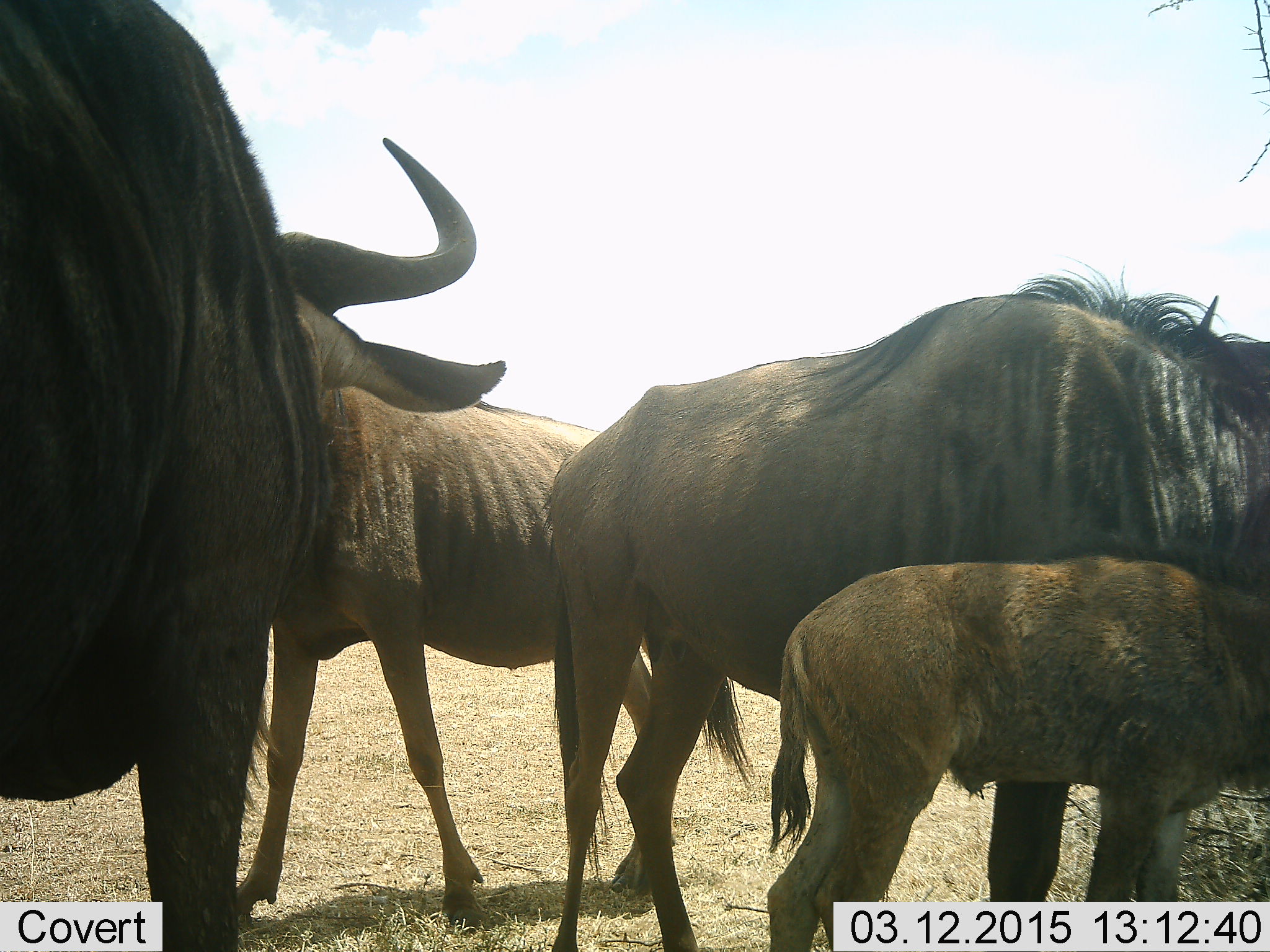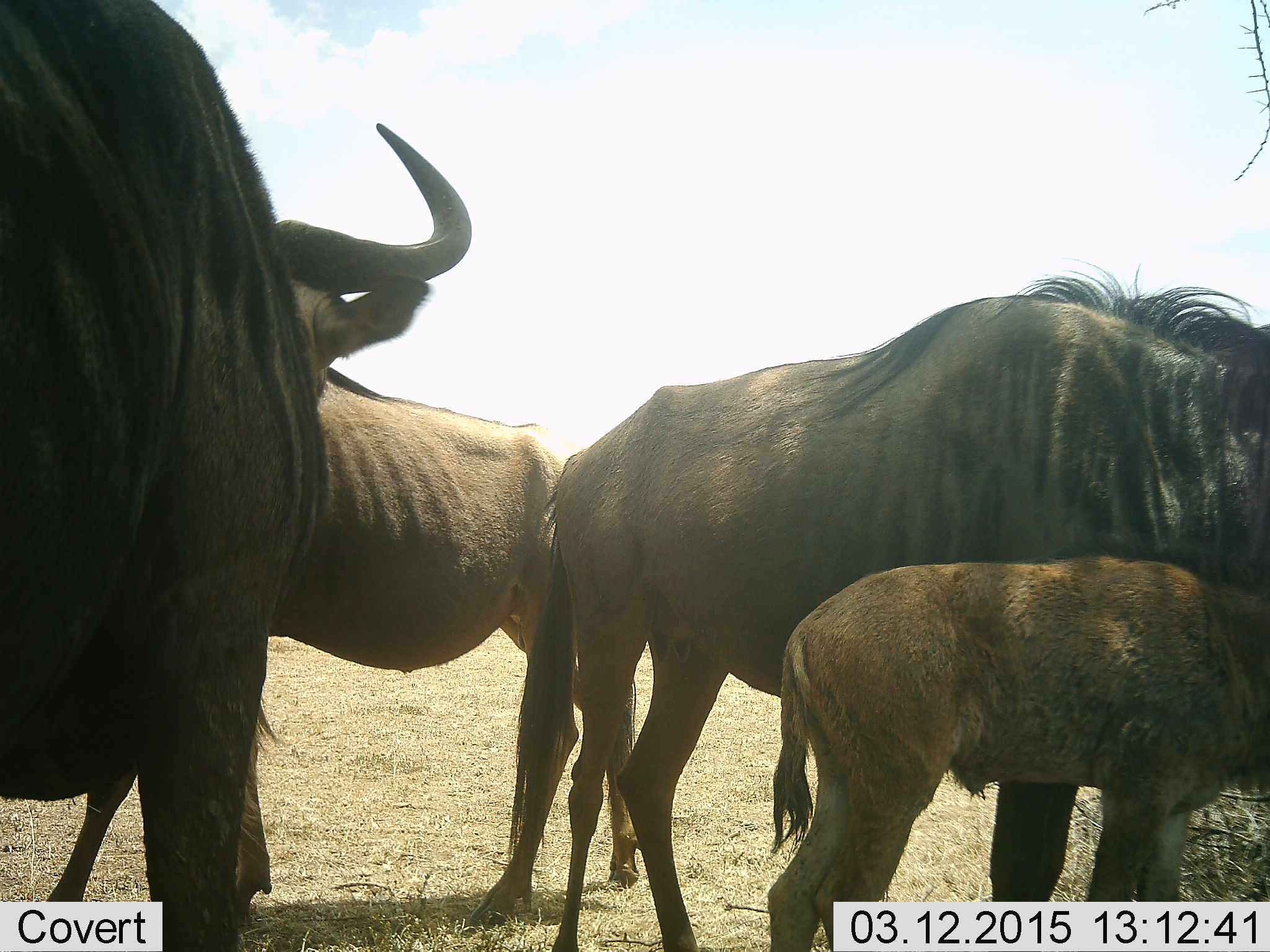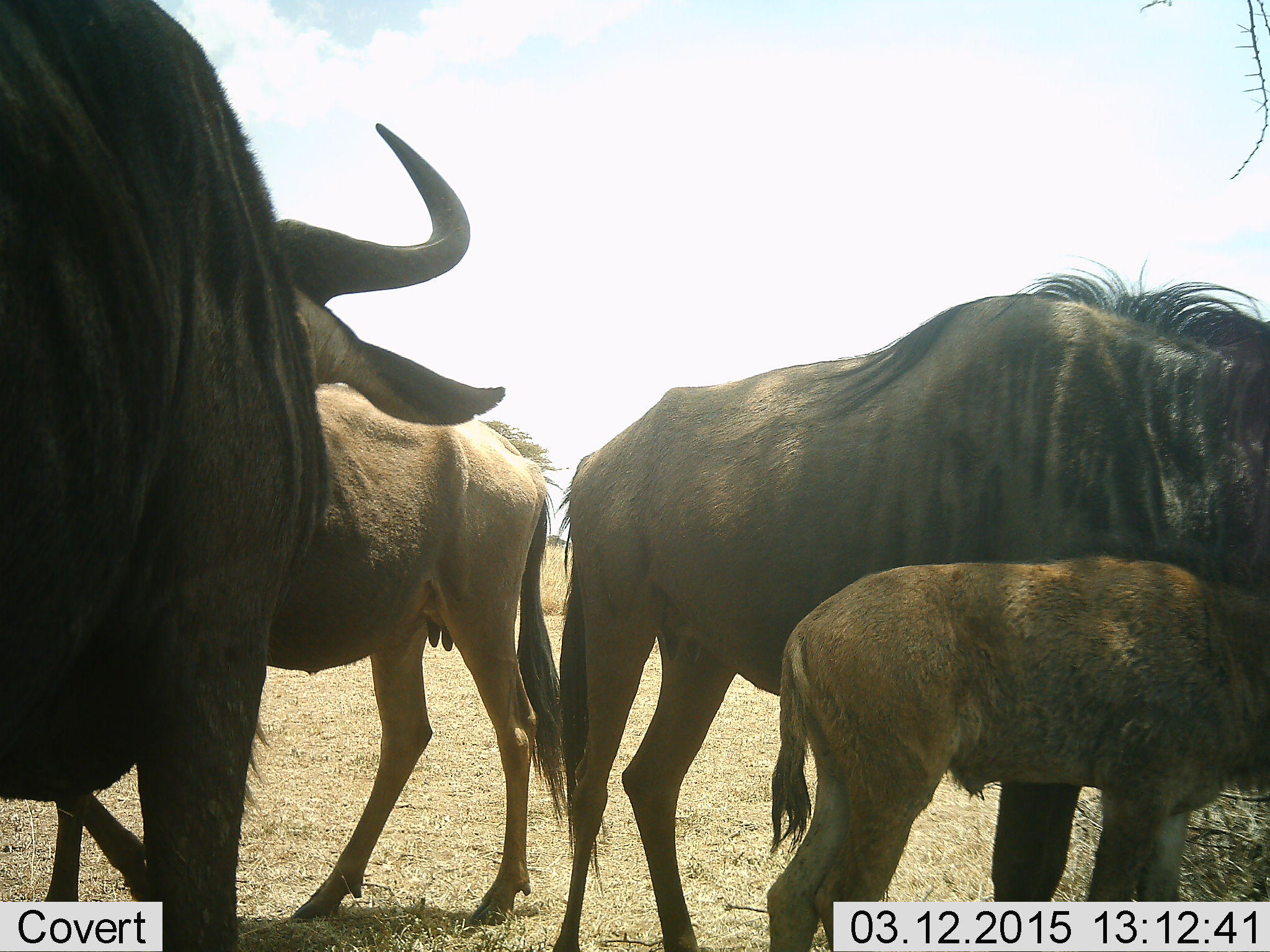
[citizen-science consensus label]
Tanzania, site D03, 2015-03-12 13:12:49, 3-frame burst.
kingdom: Animalia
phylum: Chordata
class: Mammalia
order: Artiodactyla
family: Bovidae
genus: Connochaetes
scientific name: Connochaetes taurinus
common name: blue wildebeest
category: wildebeest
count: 4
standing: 100%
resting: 10%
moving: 10%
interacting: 0%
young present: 100%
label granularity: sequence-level